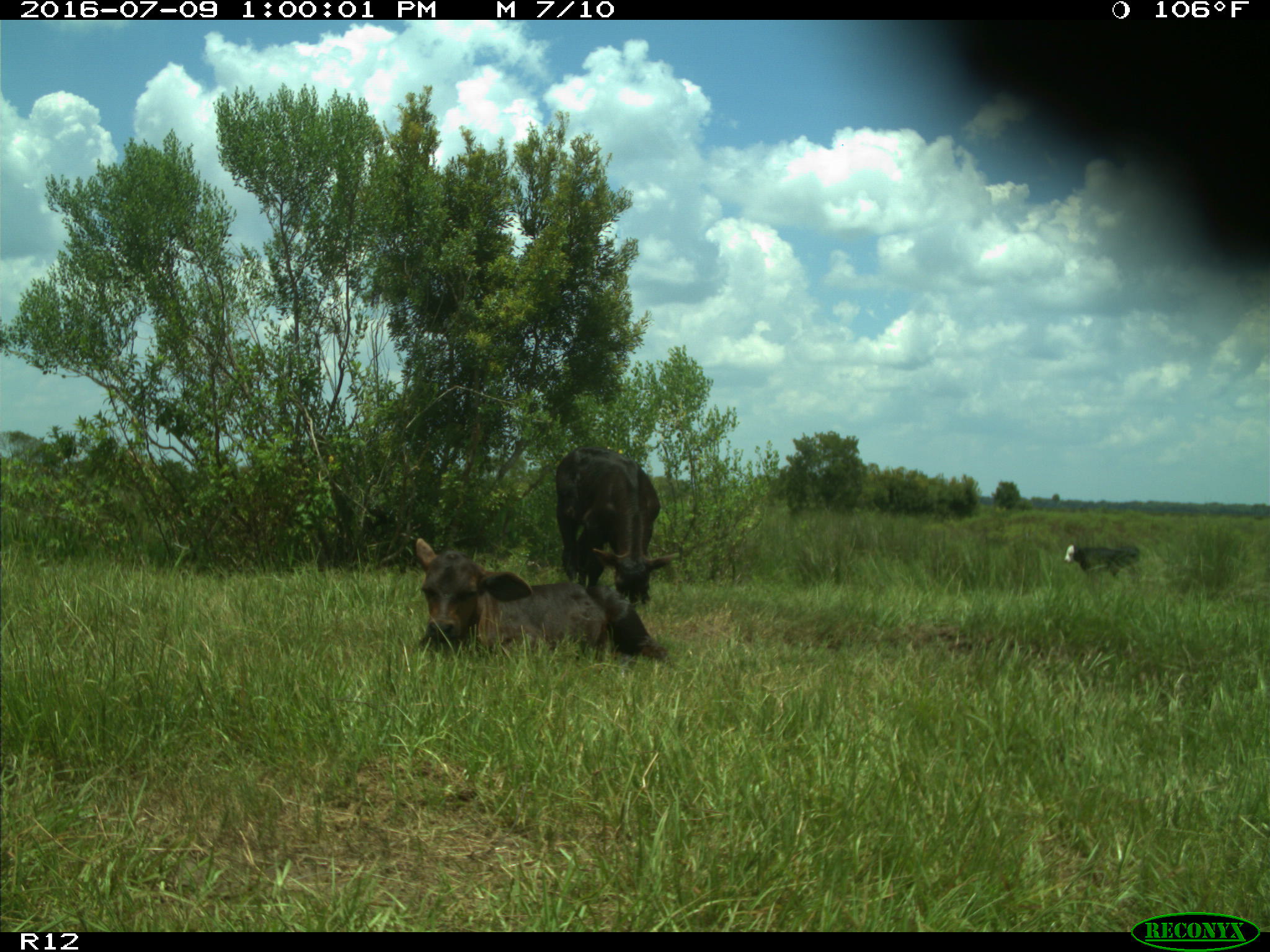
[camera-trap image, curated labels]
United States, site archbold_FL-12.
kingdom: Animalia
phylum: Chordata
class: Mammalia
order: Artiodactyla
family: Bovidae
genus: Bos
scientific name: Bos taurus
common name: domestic cow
Bos taurus (domestic cow).